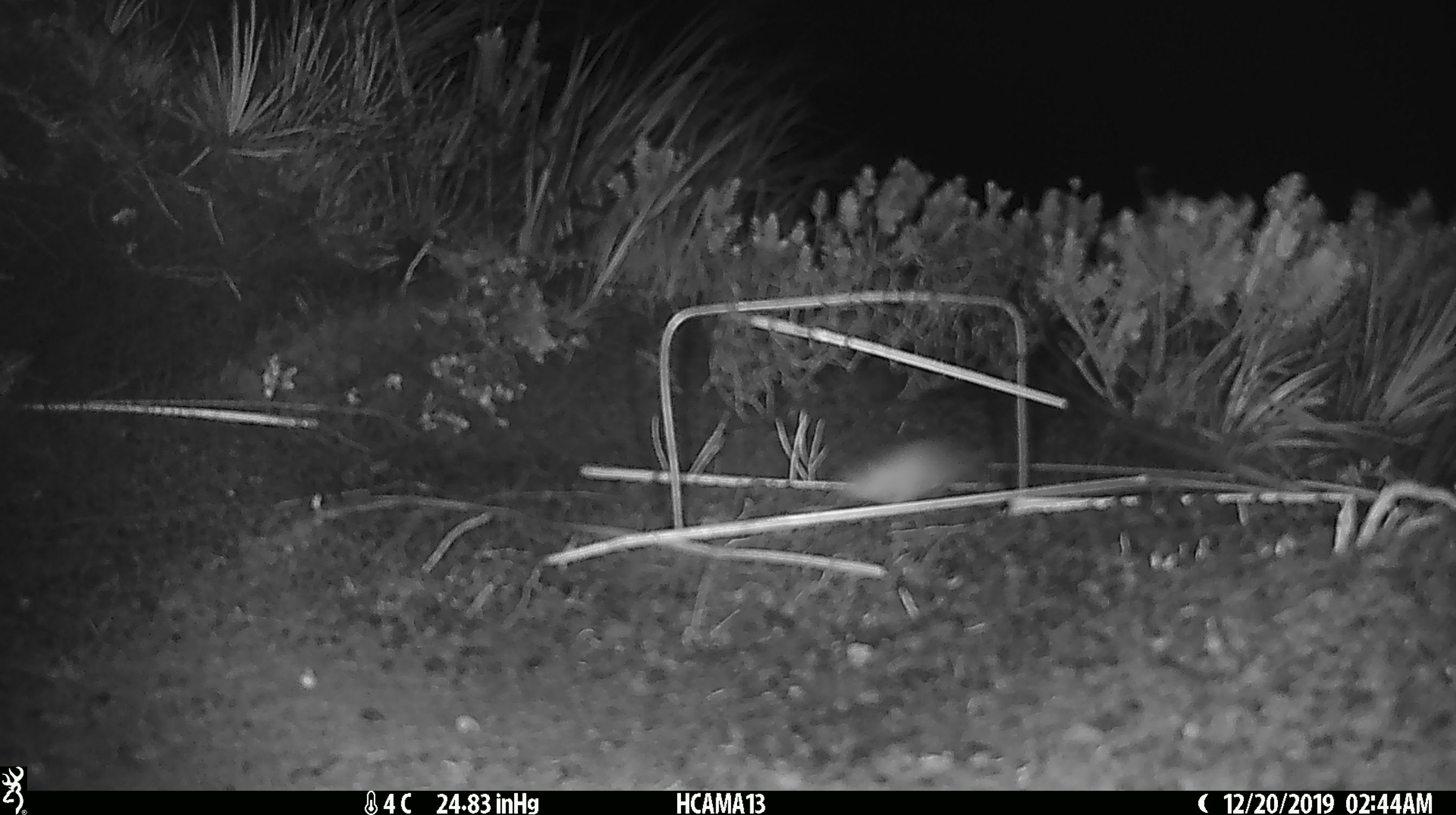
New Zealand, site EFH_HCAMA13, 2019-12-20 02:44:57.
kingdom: Animalia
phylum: Chordata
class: Mammalia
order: Rodentia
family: Muridae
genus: Mus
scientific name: Mus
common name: mouse